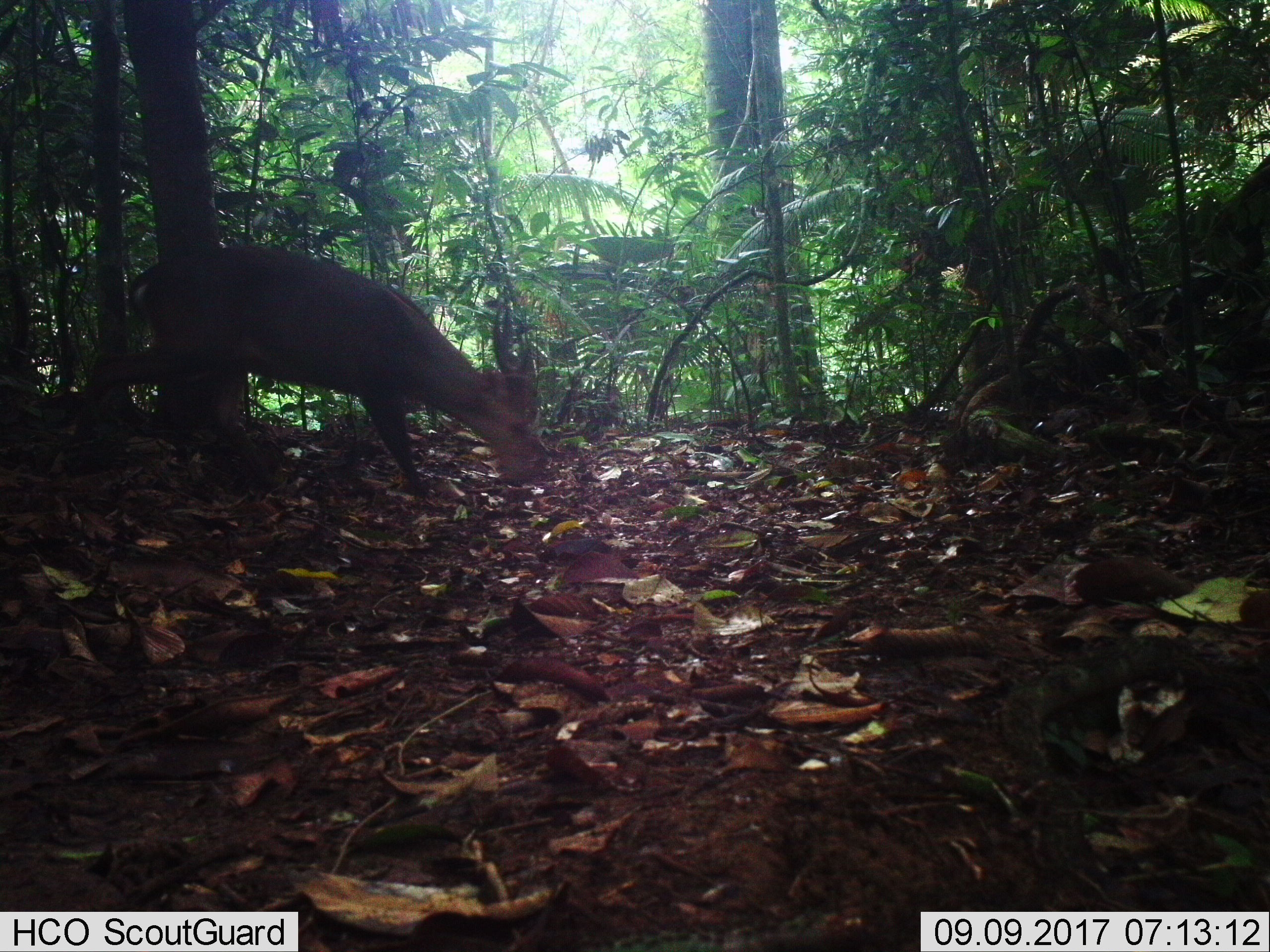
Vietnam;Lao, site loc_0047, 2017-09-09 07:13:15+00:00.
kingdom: Animalia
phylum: Chordata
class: Mammalia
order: Artiodactyla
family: Cervidae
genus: Muntiacus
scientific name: Muntiacus vuquangensis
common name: large-antlered muntjac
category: large antlered muntjac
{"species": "large antlered muntjac (large-antlered muntjac) (Muntiacus vuquangensis)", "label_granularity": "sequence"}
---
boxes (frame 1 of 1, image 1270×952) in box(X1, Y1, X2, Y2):
large antlered muntjac: box(85, 242, 552, 499)